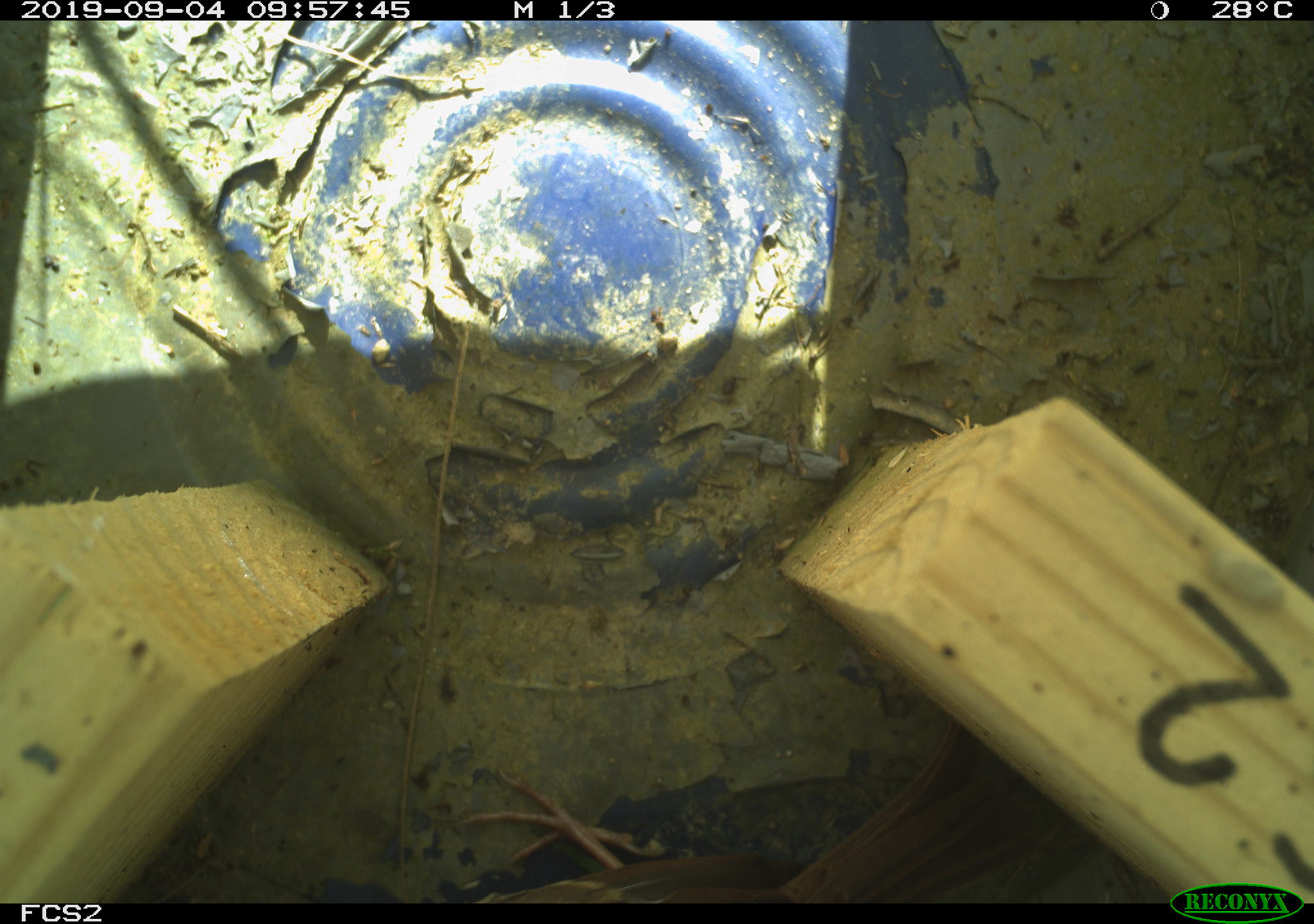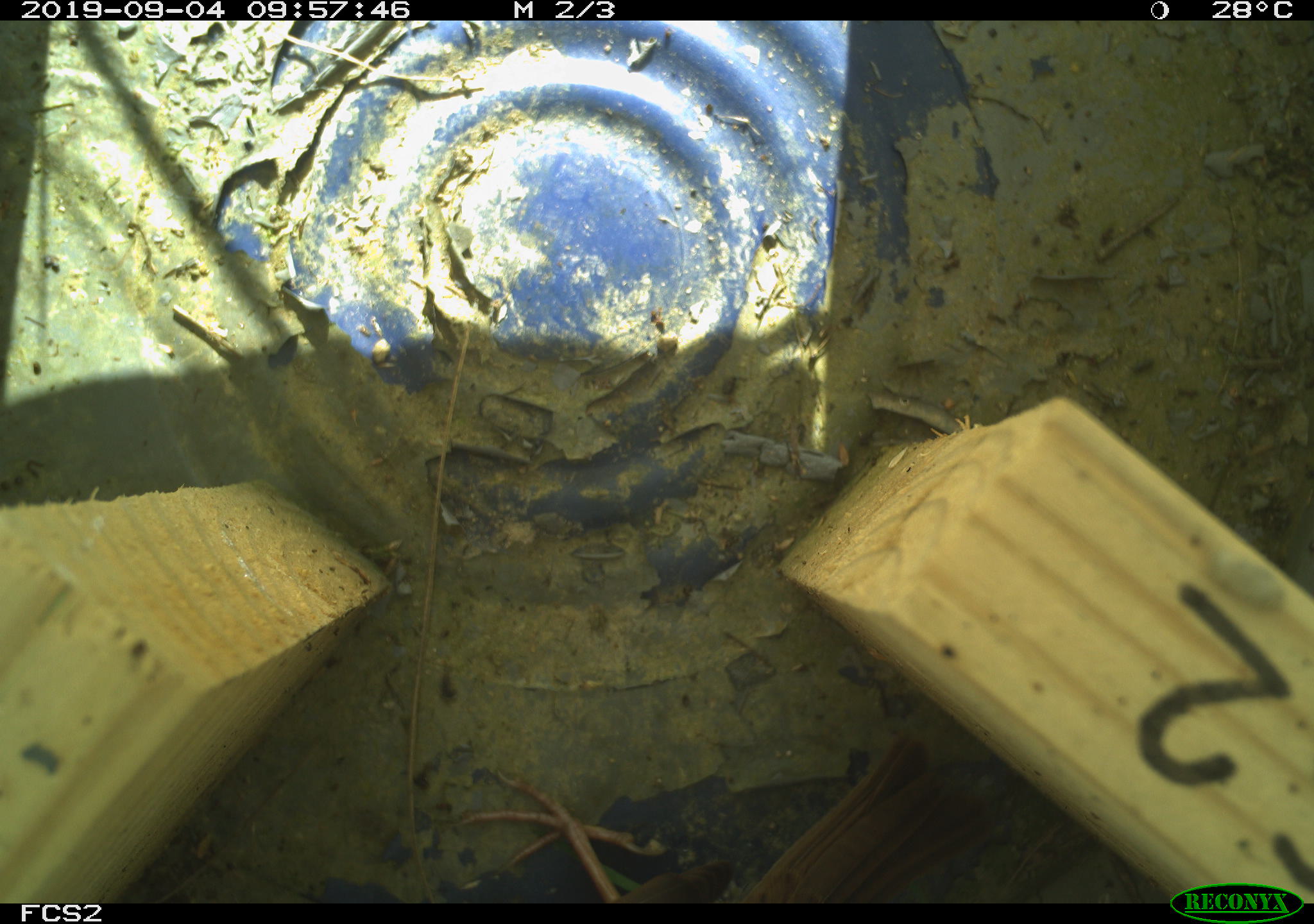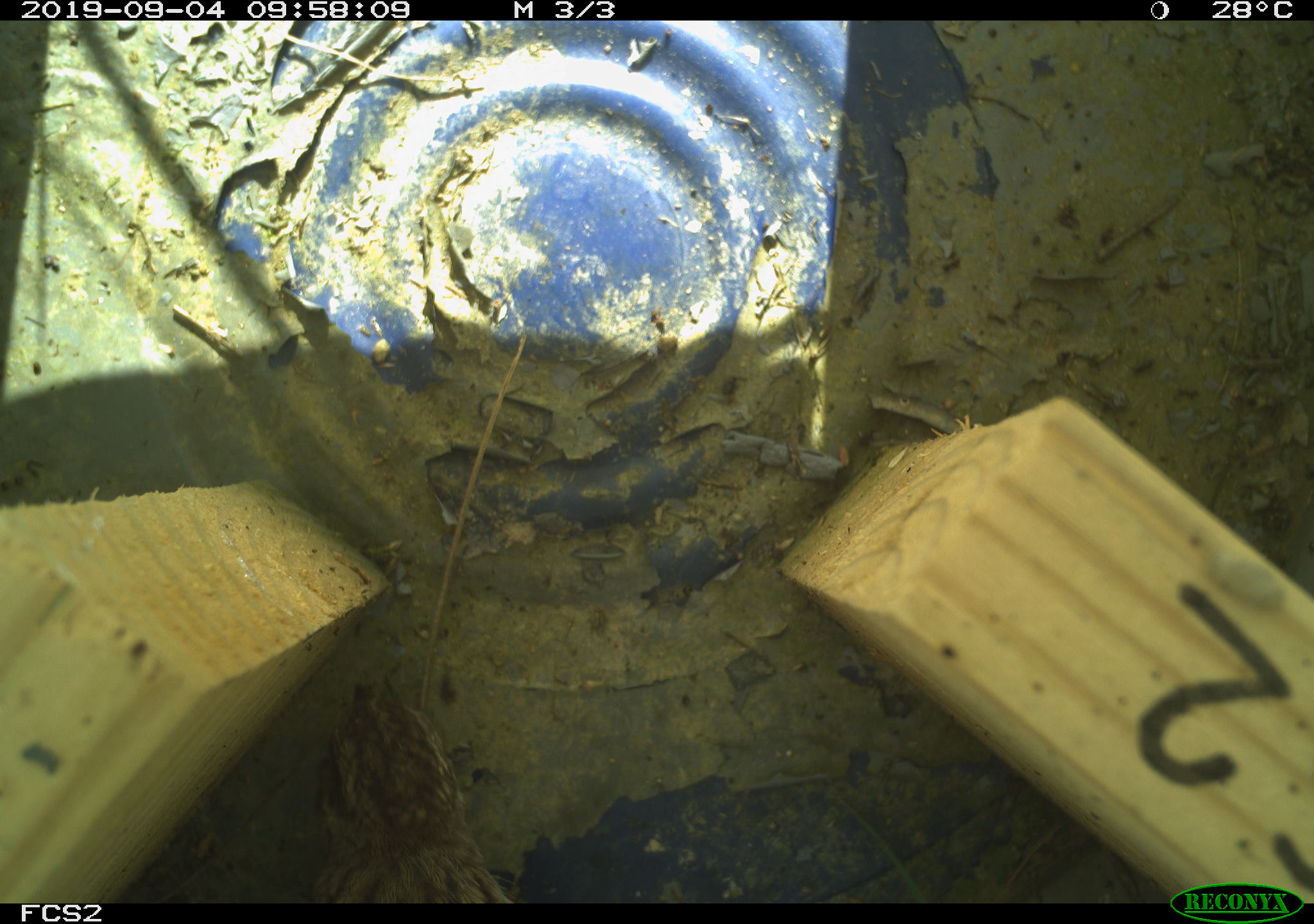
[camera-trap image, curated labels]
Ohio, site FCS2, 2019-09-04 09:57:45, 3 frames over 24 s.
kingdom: Animalia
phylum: Chordata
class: Aves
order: Passeriformes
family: Passerellidae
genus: Melospiza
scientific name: Melospiza melodia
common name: song sparrow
Song sparrow (Melospiza melodia).